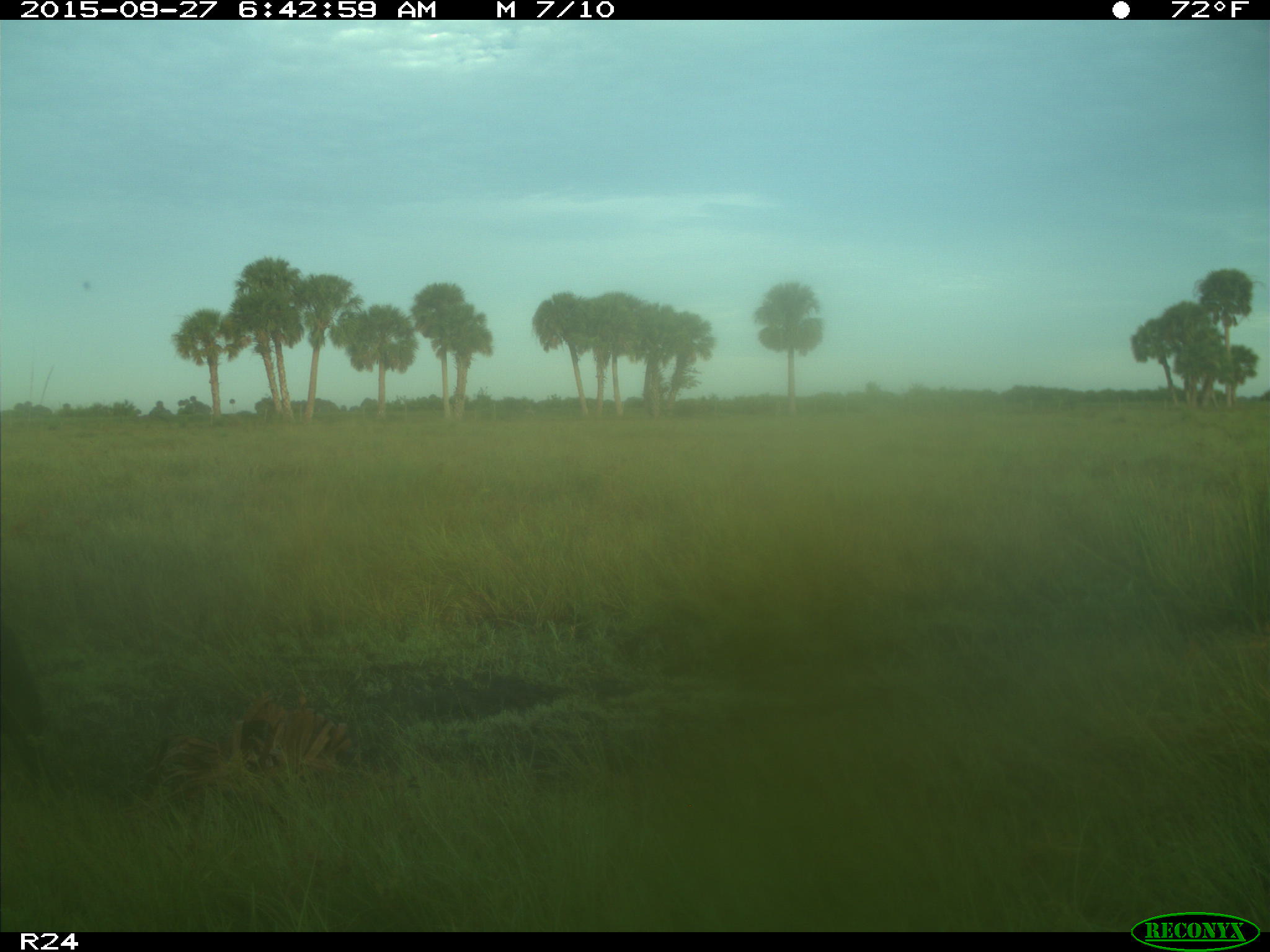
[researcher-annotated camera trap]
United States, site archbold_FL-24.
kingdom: Animalia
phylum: Chordata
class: Mammalia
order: Artiodactyla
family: Suidae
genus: Sus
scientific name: Sus scrofa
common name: wild boar